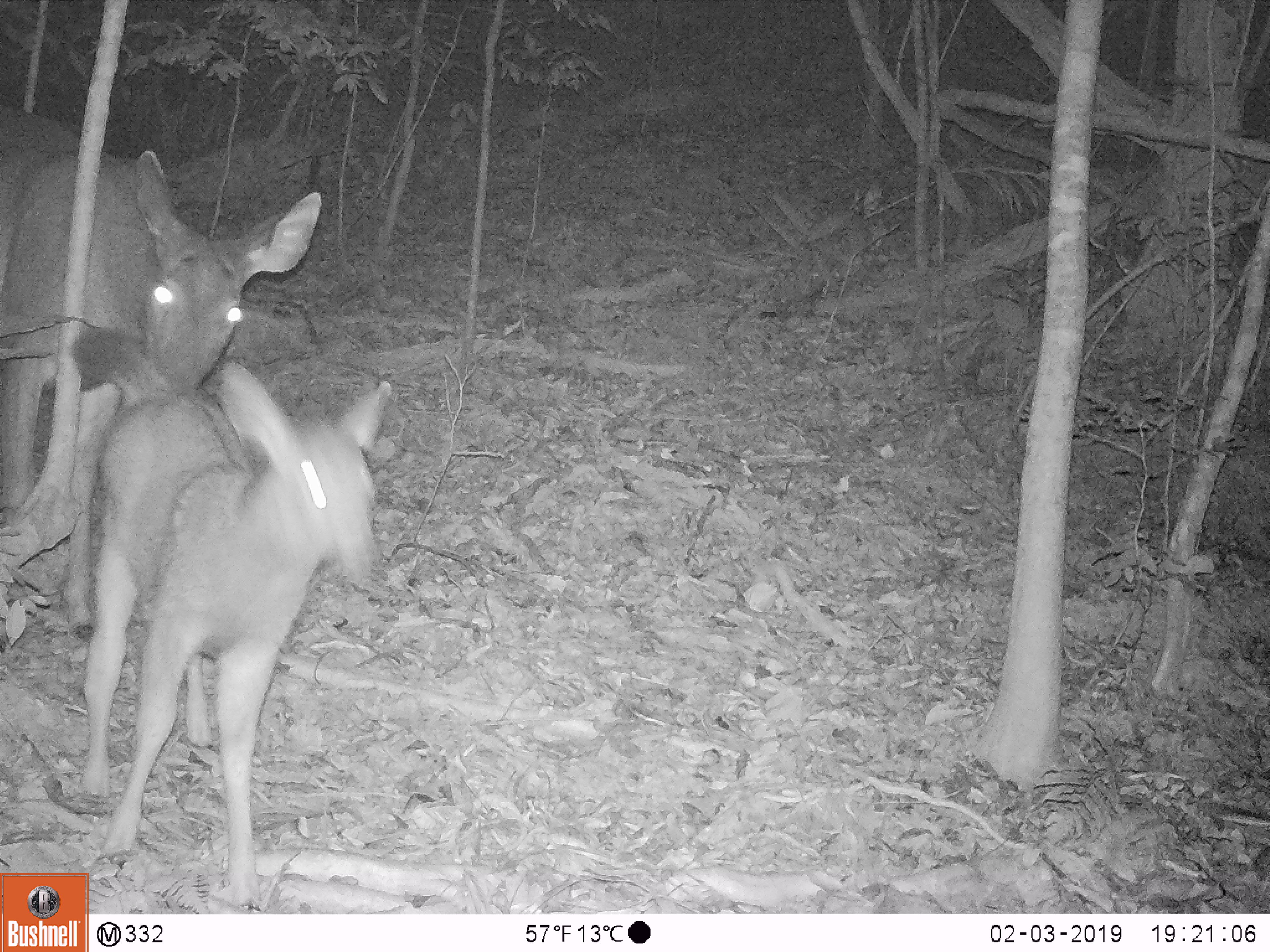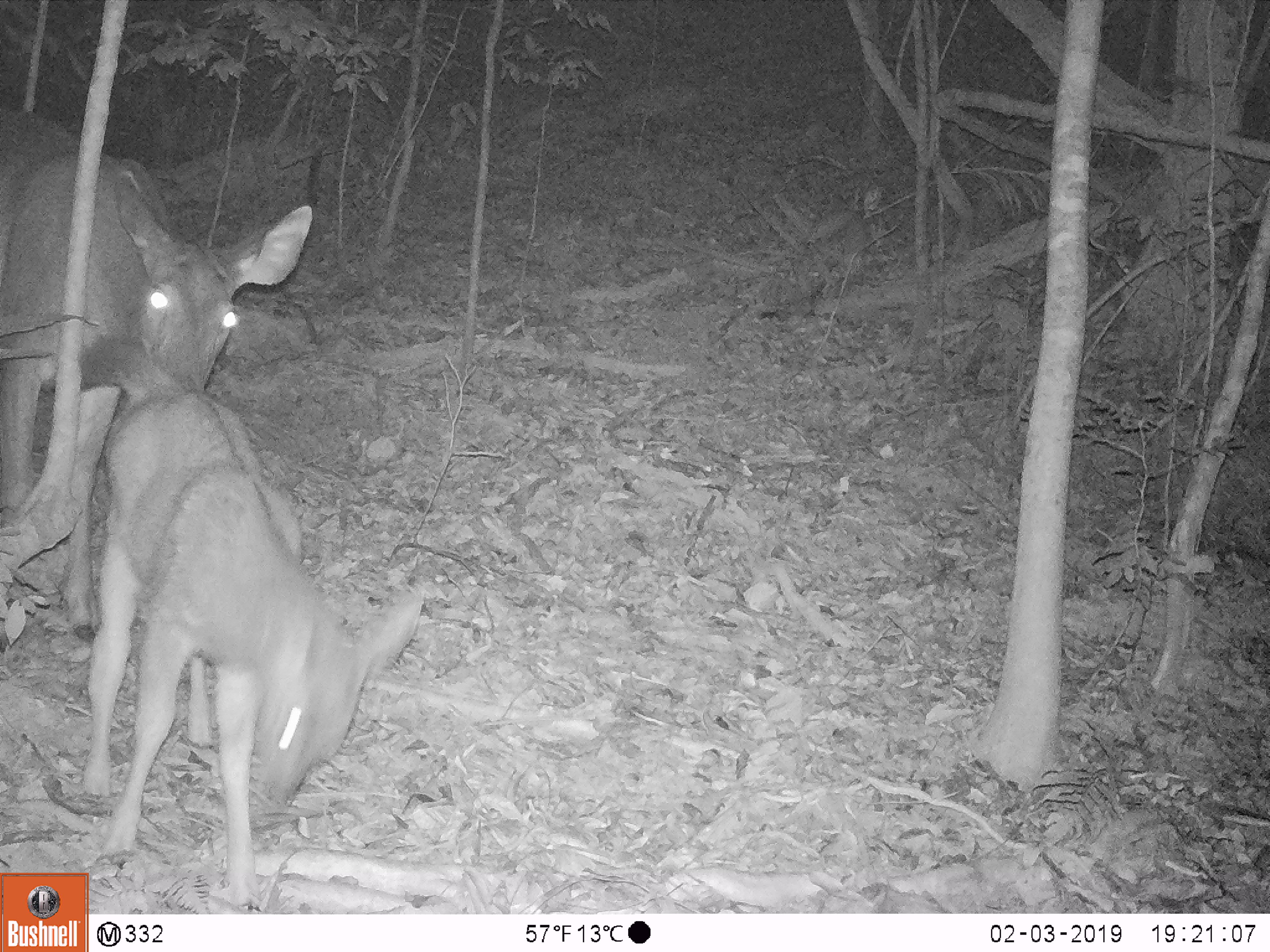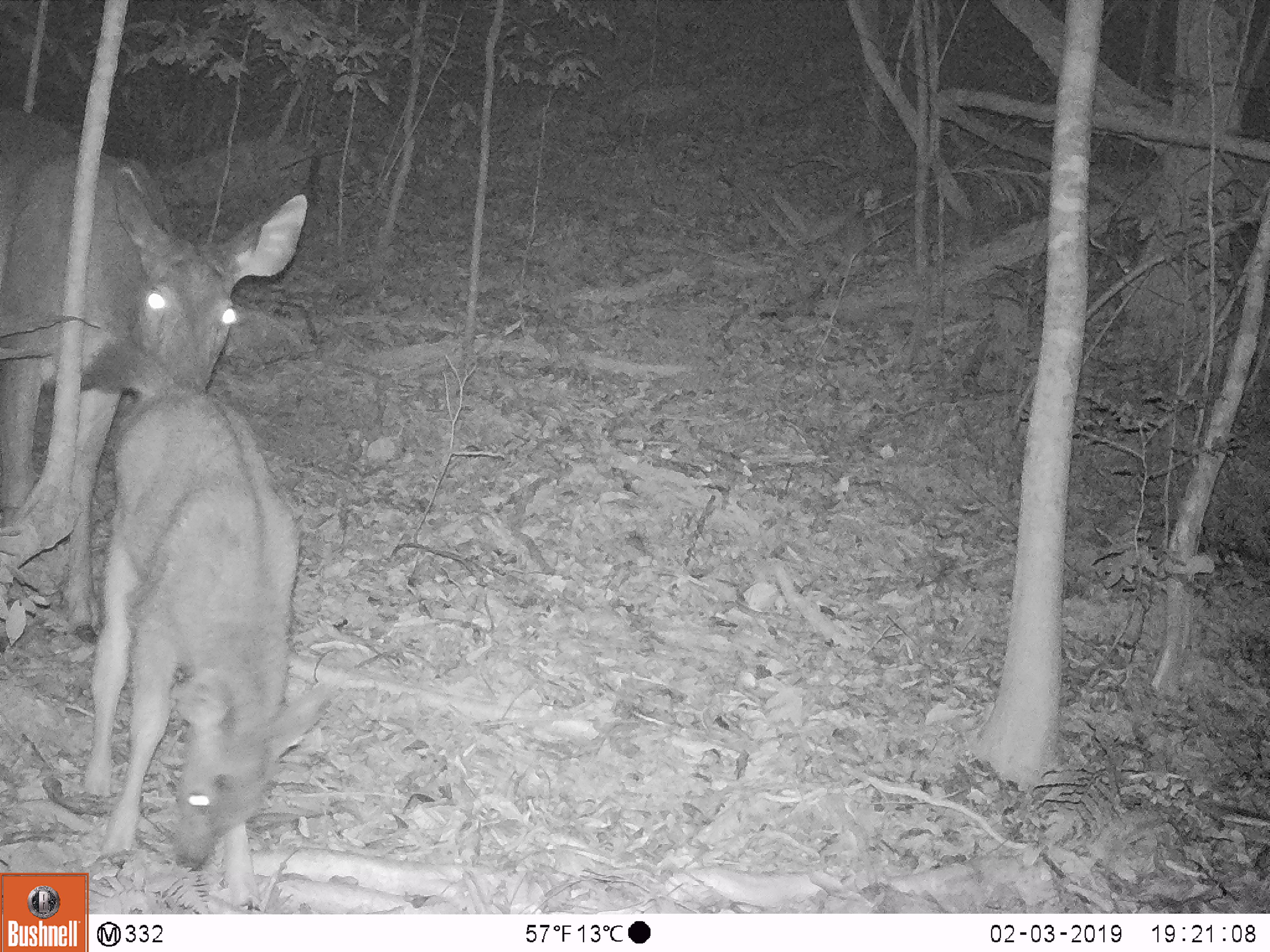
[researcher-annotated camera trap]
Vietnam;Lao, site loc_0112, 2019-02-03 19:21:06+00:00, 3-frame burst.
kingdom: Animalia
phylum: Chordata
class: Mammalia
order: Artiodactyla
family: Cervidae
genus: Rusa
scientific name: Rusa unicolor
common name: sambar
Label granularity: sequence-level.